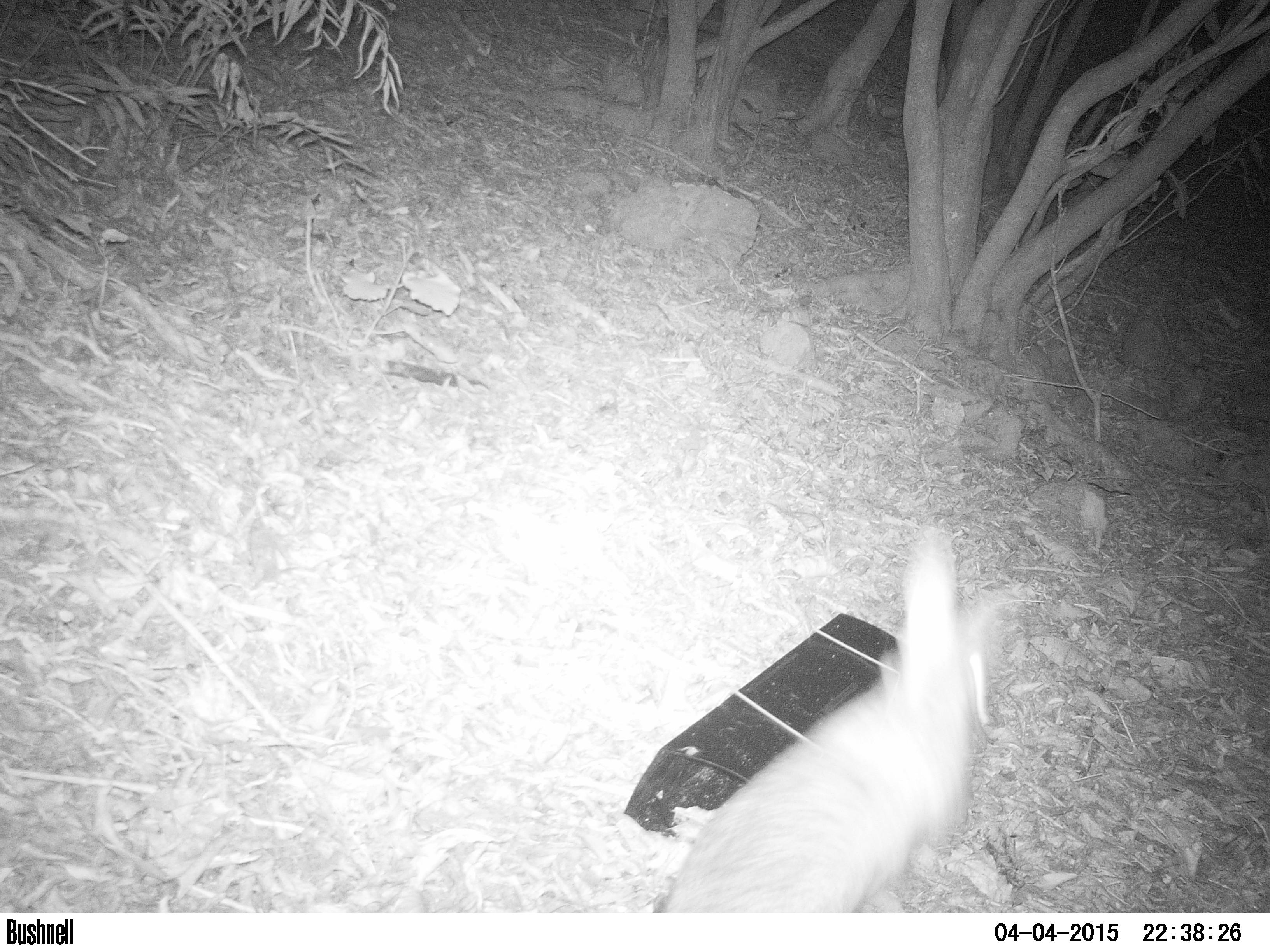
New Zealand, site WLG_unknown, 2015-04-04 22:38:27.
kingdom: Animalia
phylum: Chordata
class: Mammalia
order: Lagomorpha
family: Leporidae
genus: Oryctolagus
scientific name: Oryctolagus cuniculus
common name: european rabbit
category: rabbit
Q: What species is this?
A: Rabbit (european rabbit) (Oryctolagus cuniculus).